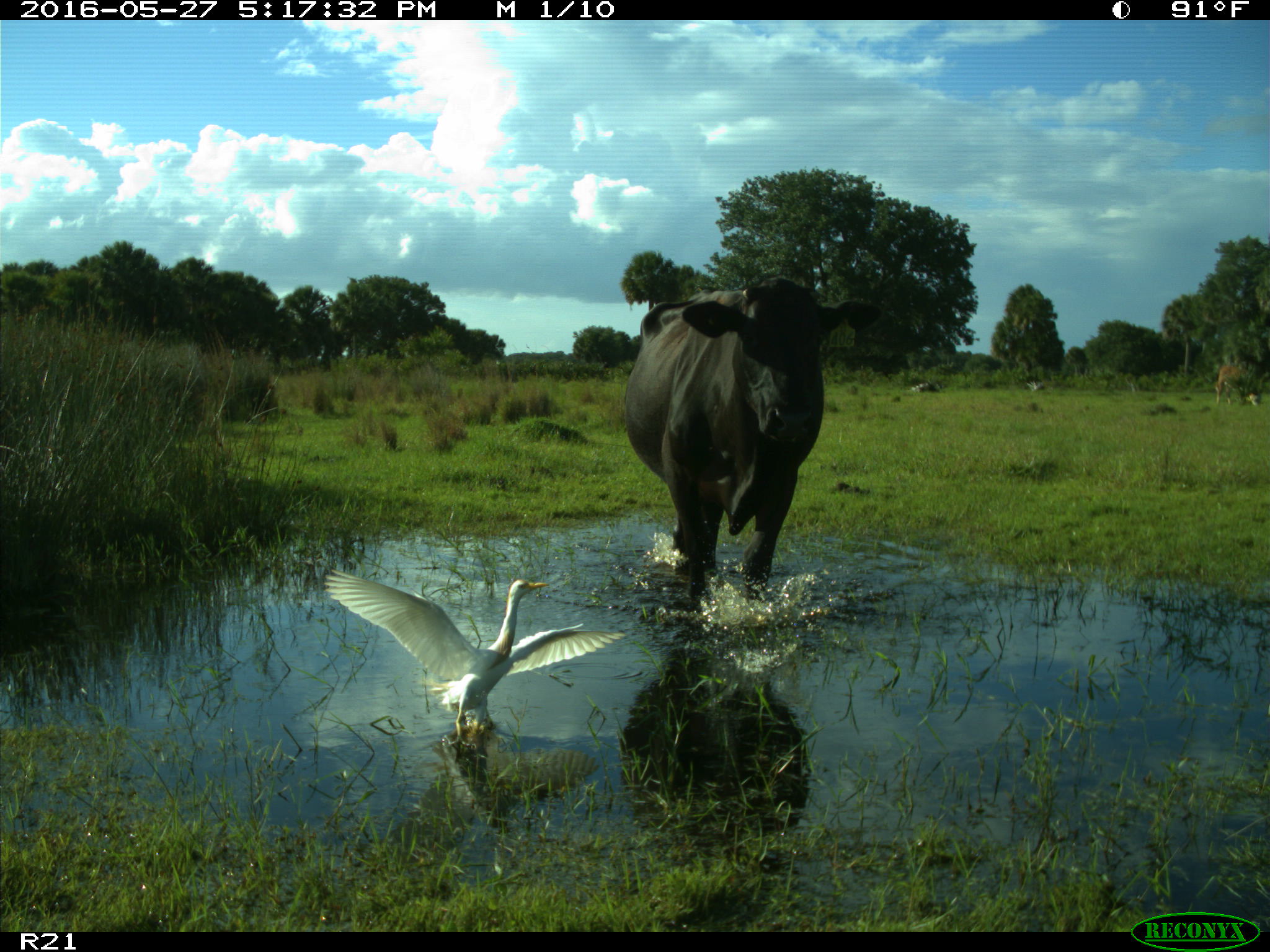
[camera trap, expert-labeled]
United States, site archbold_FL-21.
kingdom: Animalia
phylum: Chordata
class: Mammalia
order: Artiodactyla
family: Bovidae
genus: Bos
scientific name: Bos taurus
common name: domestic cow